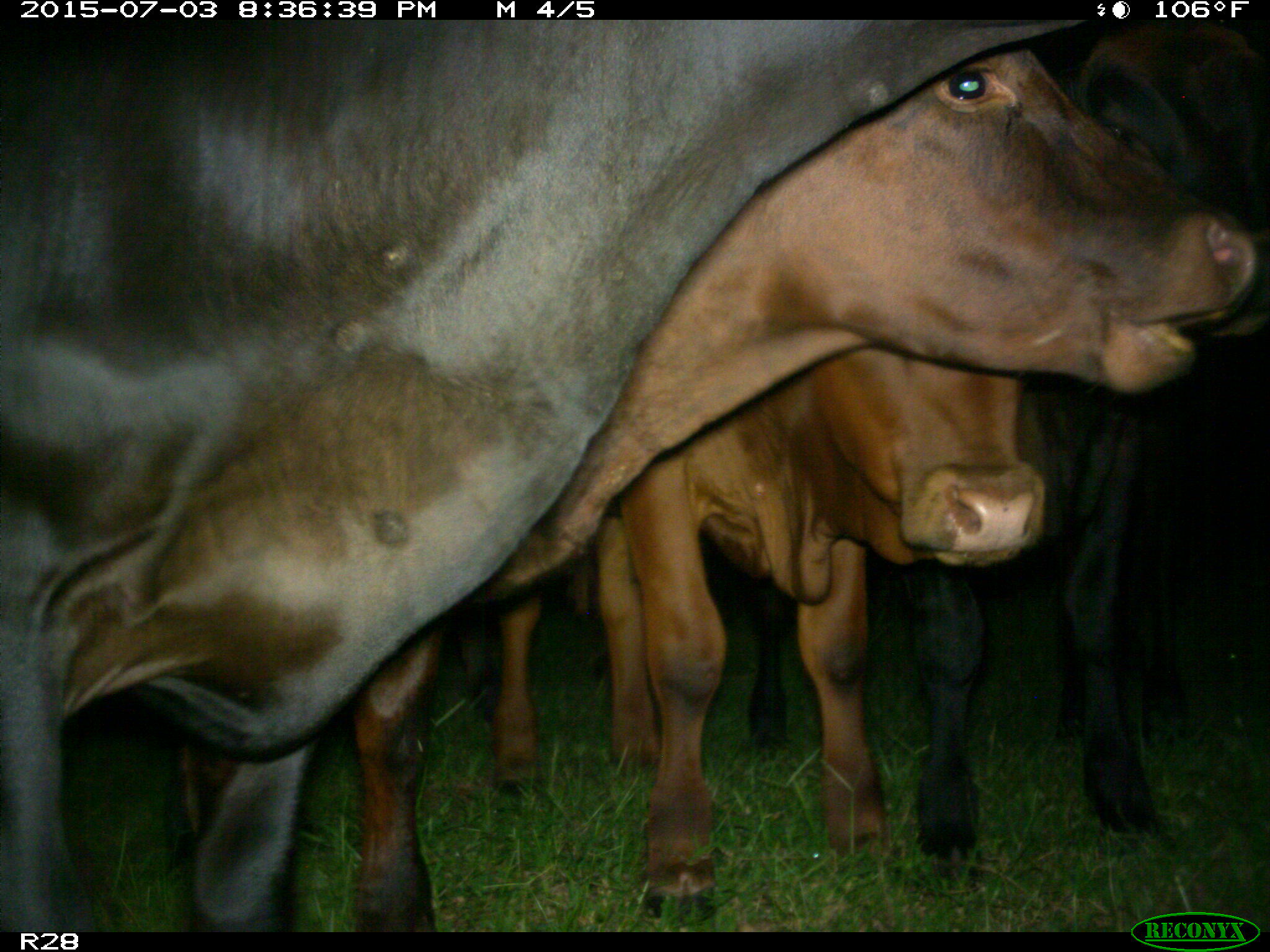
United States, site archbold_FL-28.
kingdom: Animalia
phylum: Chordata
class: Mammalia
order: Artiodactyla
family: Bovidae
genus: Bos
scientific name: Bos taurus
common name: domestic cow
Bos taurus (domestic cow).